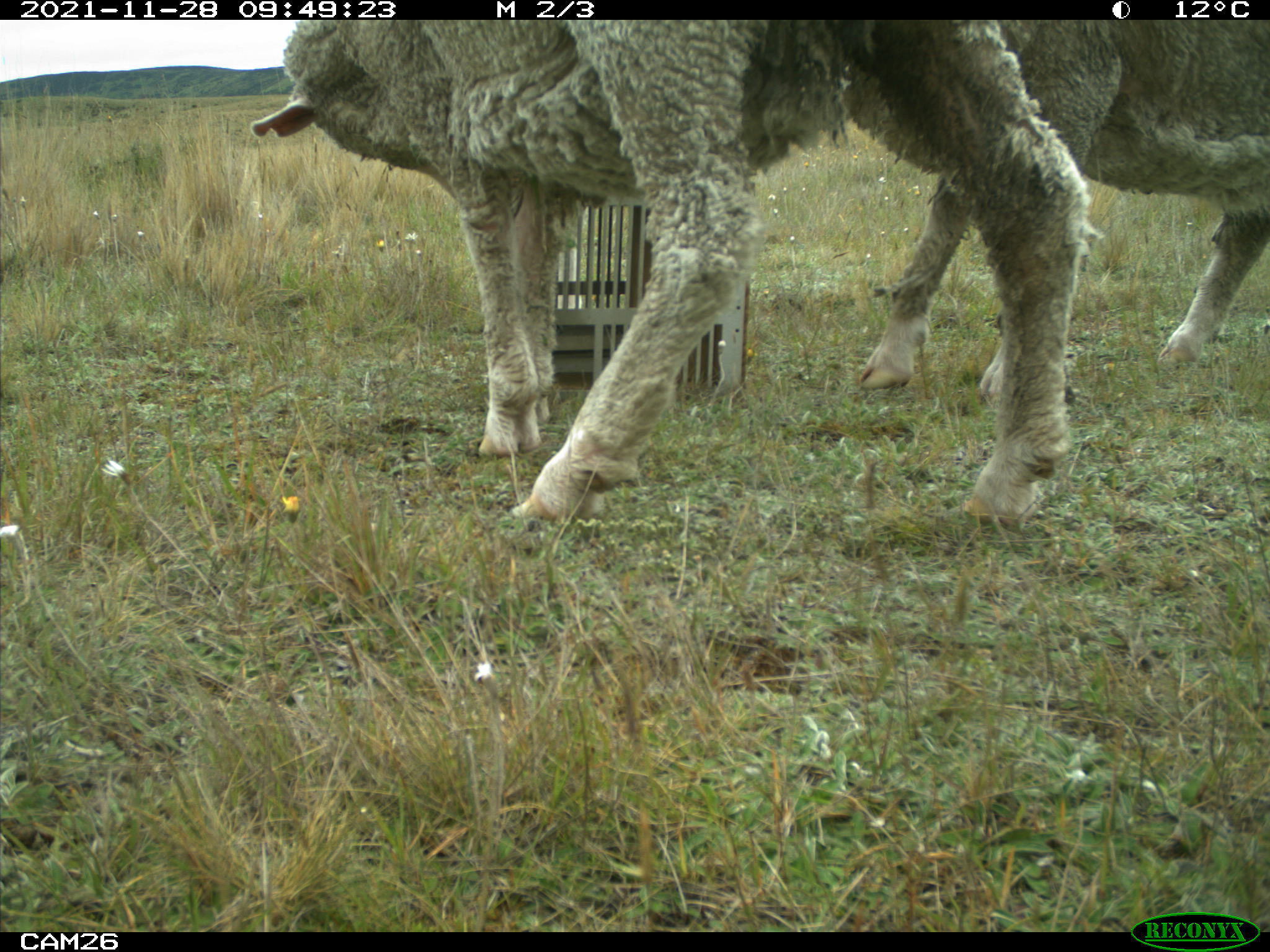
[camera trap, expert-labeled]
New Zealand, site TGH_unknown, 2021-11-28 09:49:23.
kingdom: Animalia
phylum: Chordata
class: Mammalia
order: Artiodactyla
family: Bovidae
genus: Ovis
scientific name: Ovis aries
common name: domestic sheep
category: sheep